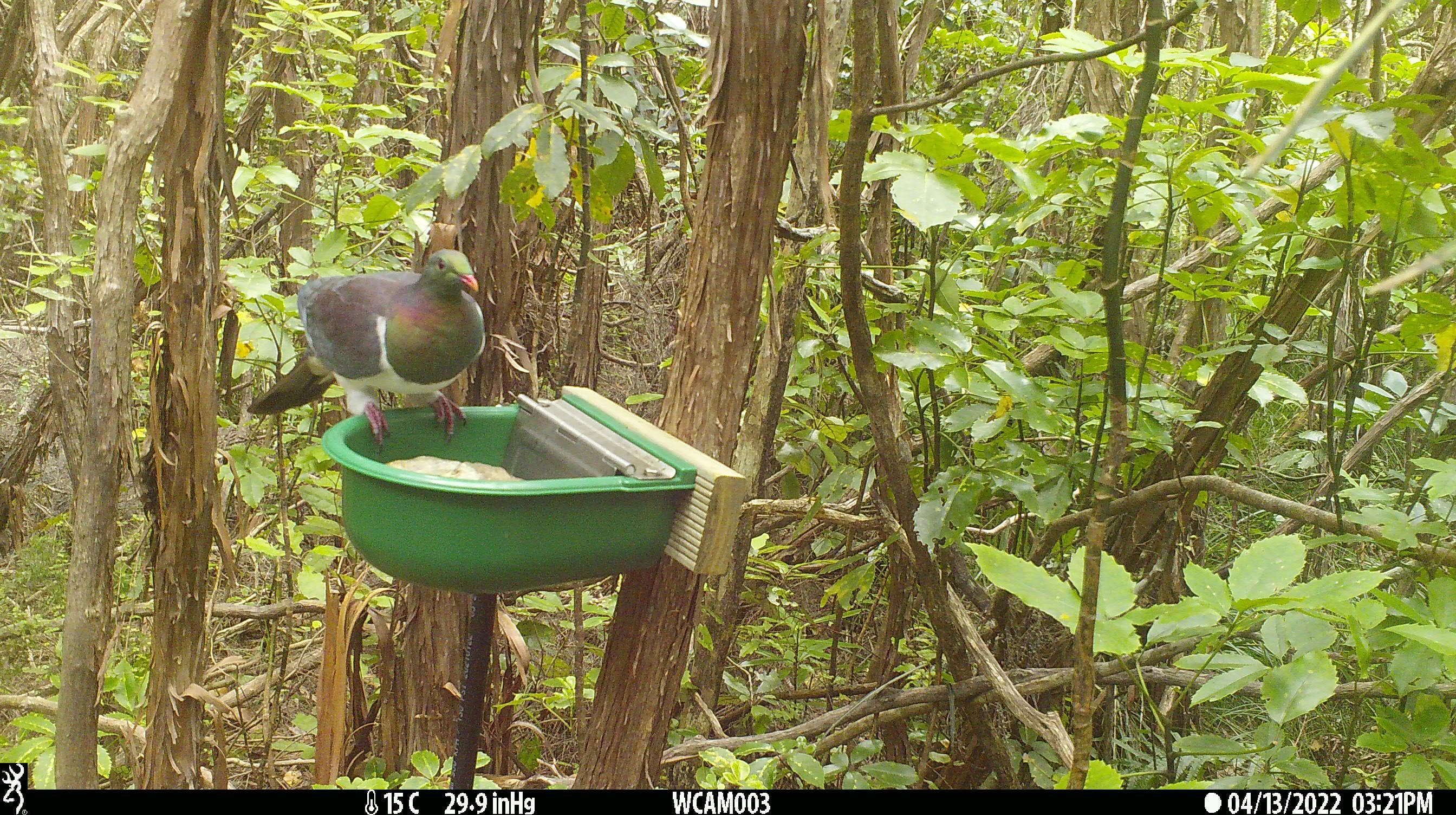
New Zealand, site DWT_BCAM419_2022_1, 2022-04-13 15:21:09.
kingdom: Animalia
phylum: Chordata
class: Aves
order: Columbiformes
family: Columbidae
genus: Hemiphaga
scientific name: Hemiphaga novaeseelandiae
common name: new zealand pigeon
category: kereru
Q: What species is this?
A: Kereru (new zealand pigeon) (Hemiphaga novaeseelandiae).